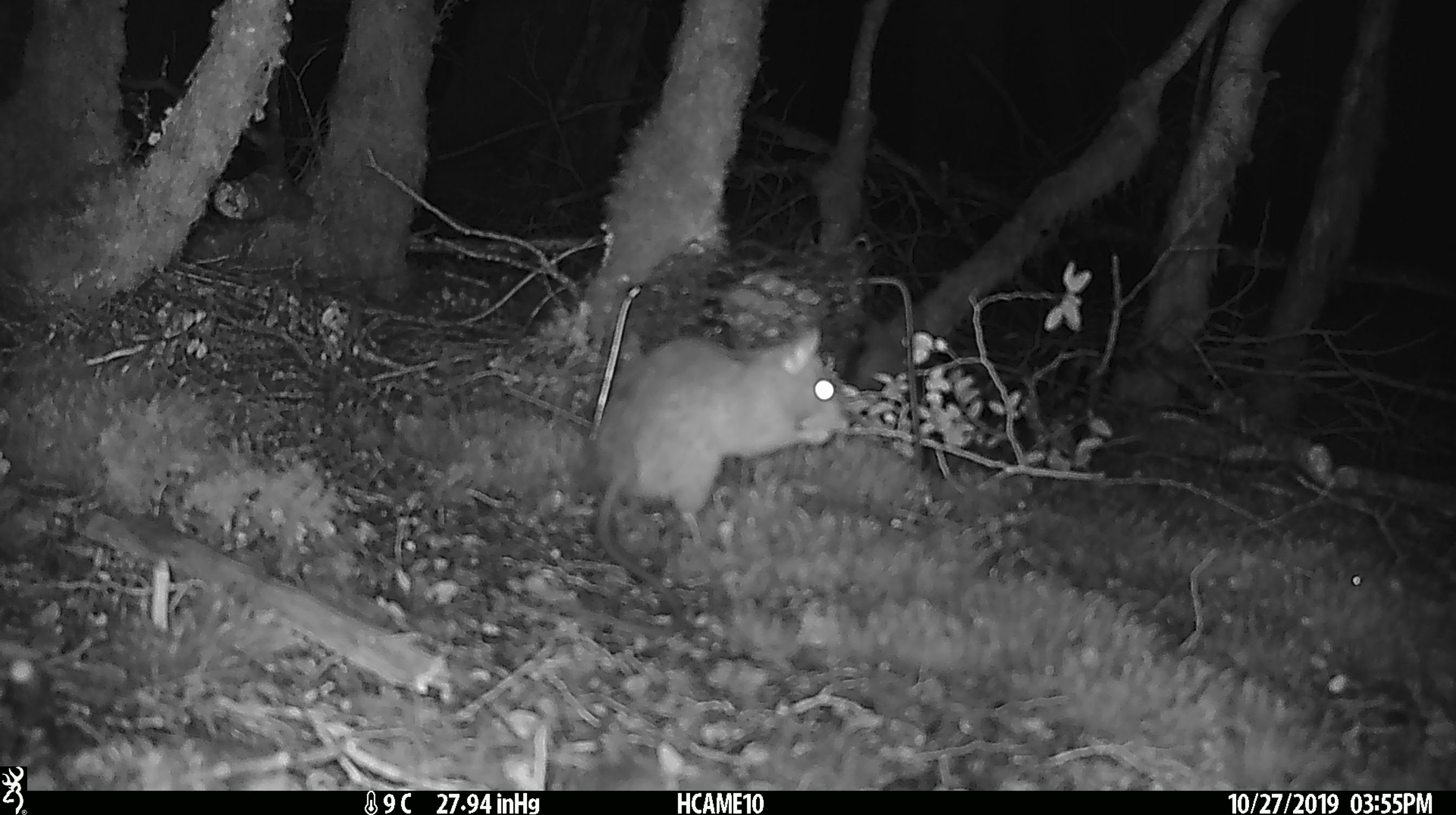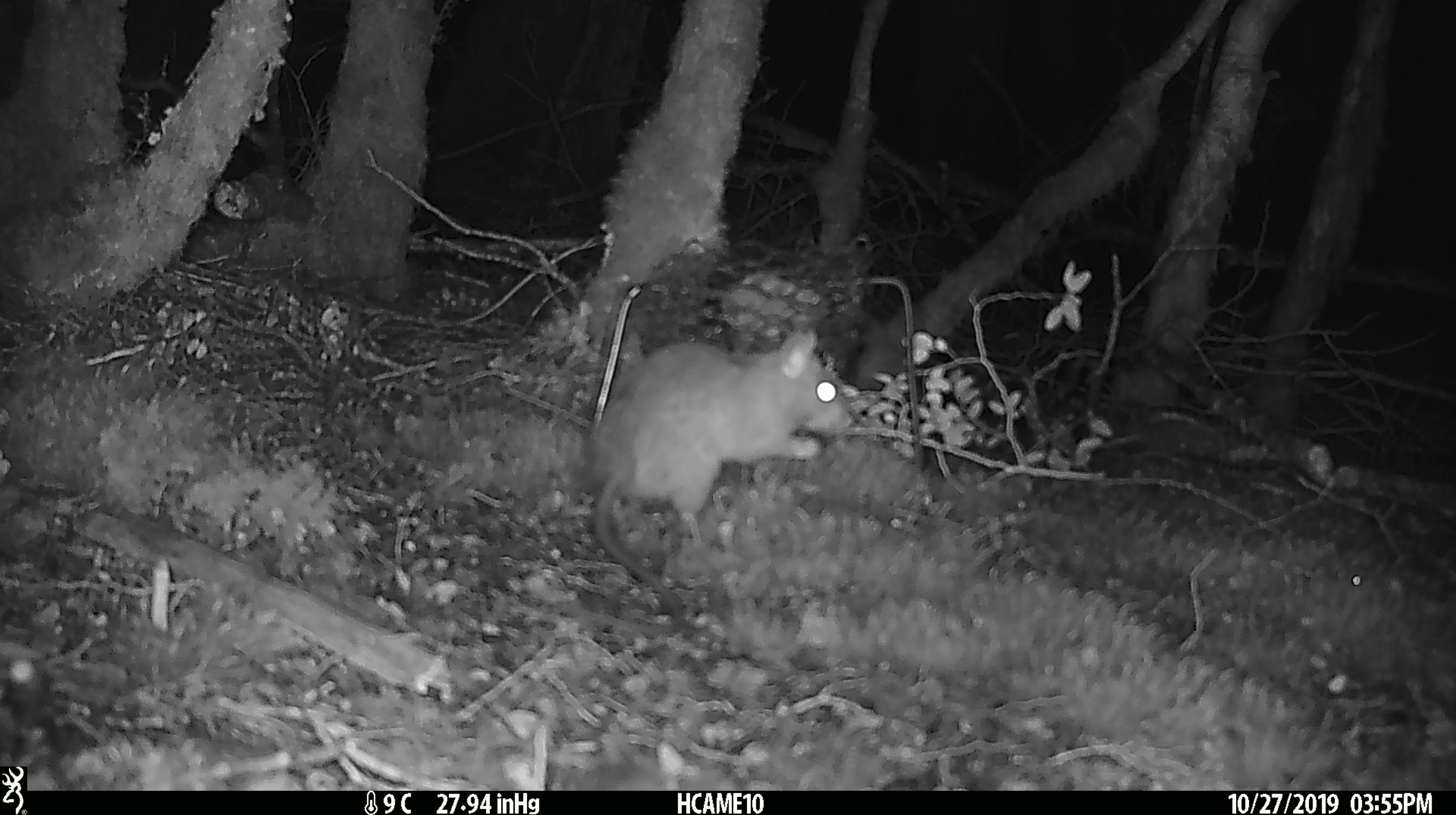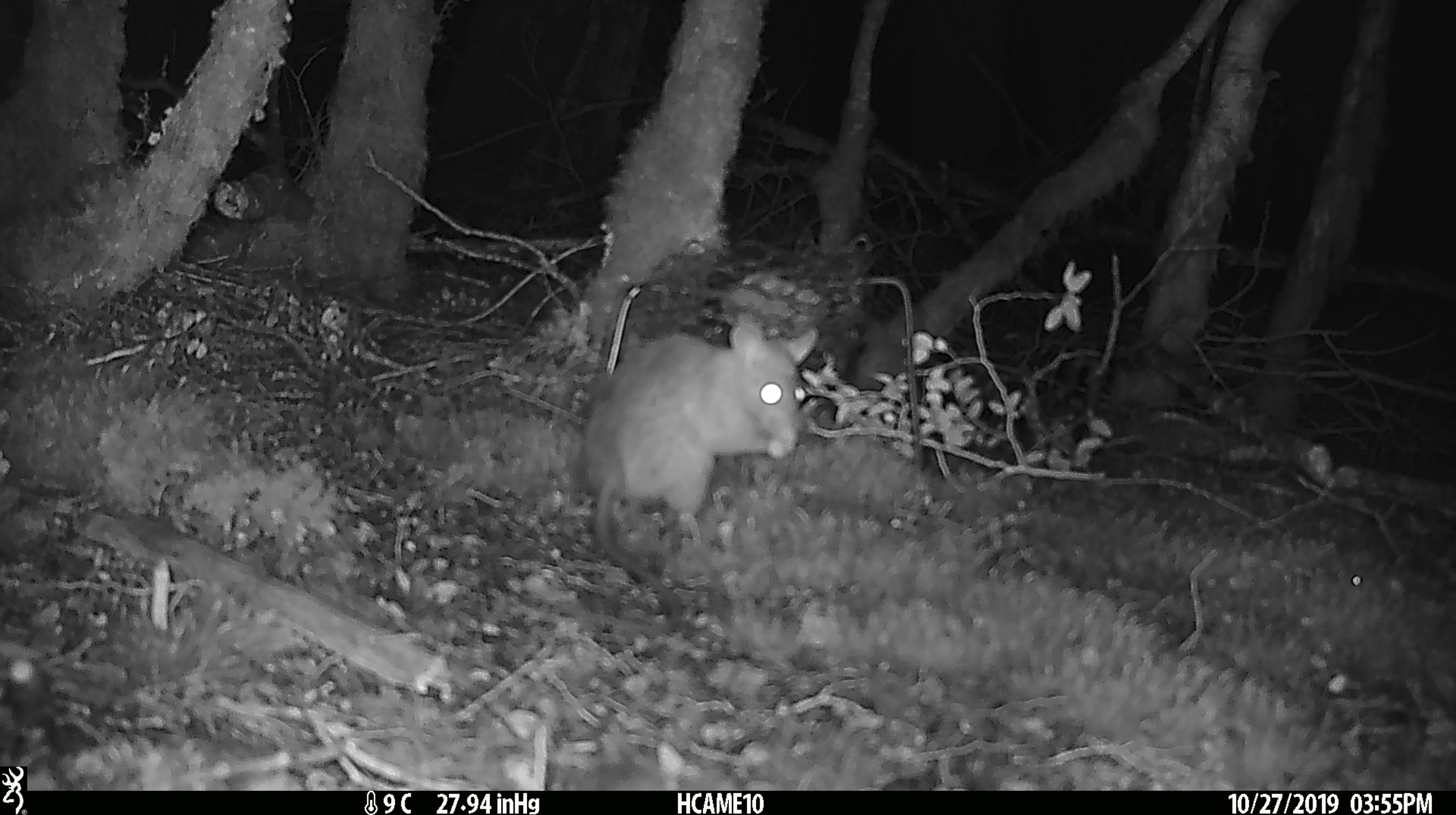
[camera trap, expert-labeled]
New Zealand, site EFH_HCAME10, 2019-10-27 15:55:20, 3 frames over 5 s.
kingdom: Animalia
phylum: Chordata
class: Mammalia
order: Rodentia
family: Muridae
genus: Rattus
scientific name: Rattus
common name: rat